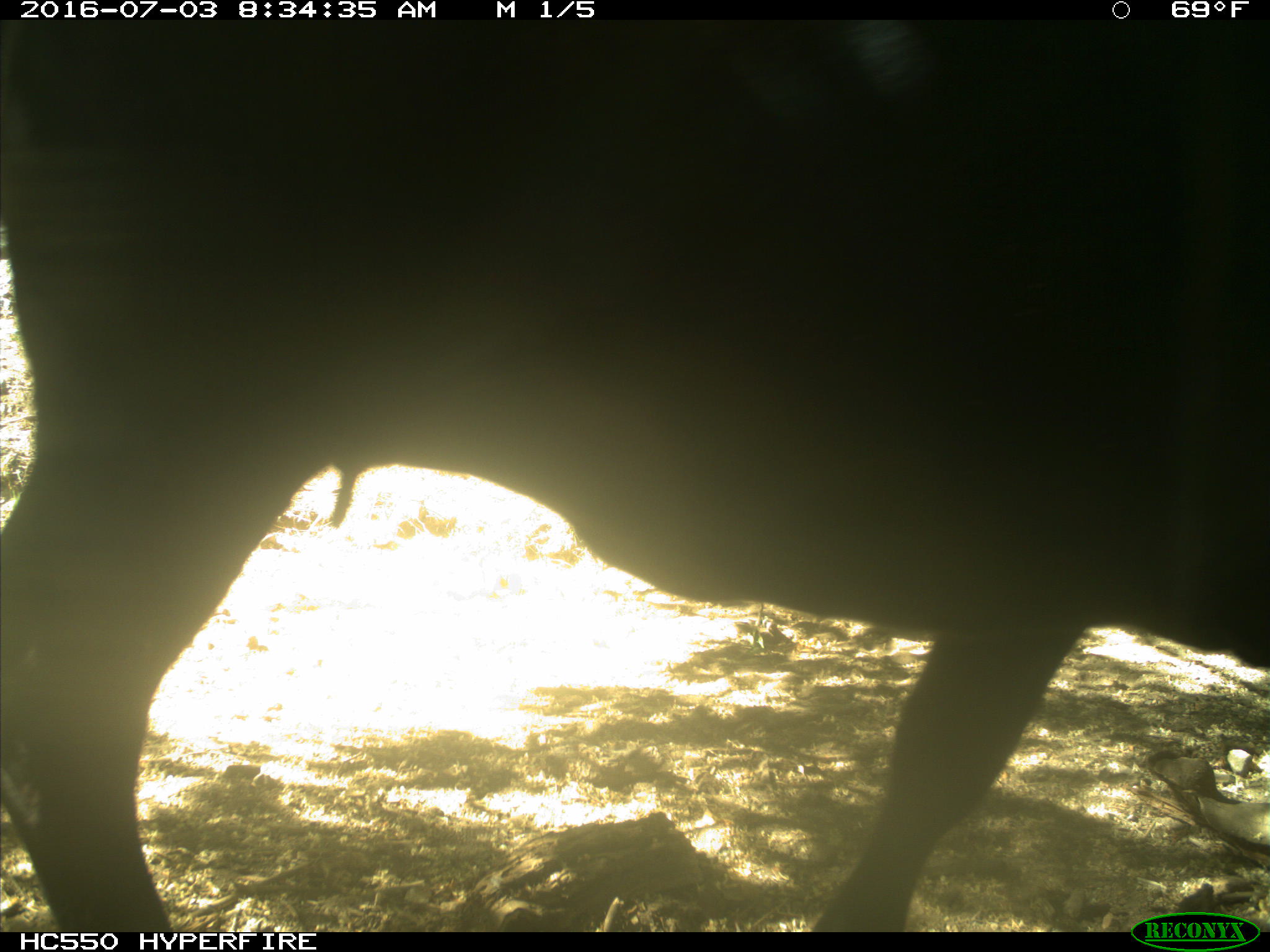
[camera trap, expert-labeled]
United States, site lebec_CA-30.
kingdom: Animalia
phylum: Chordata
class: Mammalia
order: Artiodactyla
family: Bovidae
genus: Bos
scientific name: Bos taurus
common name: domestic cow